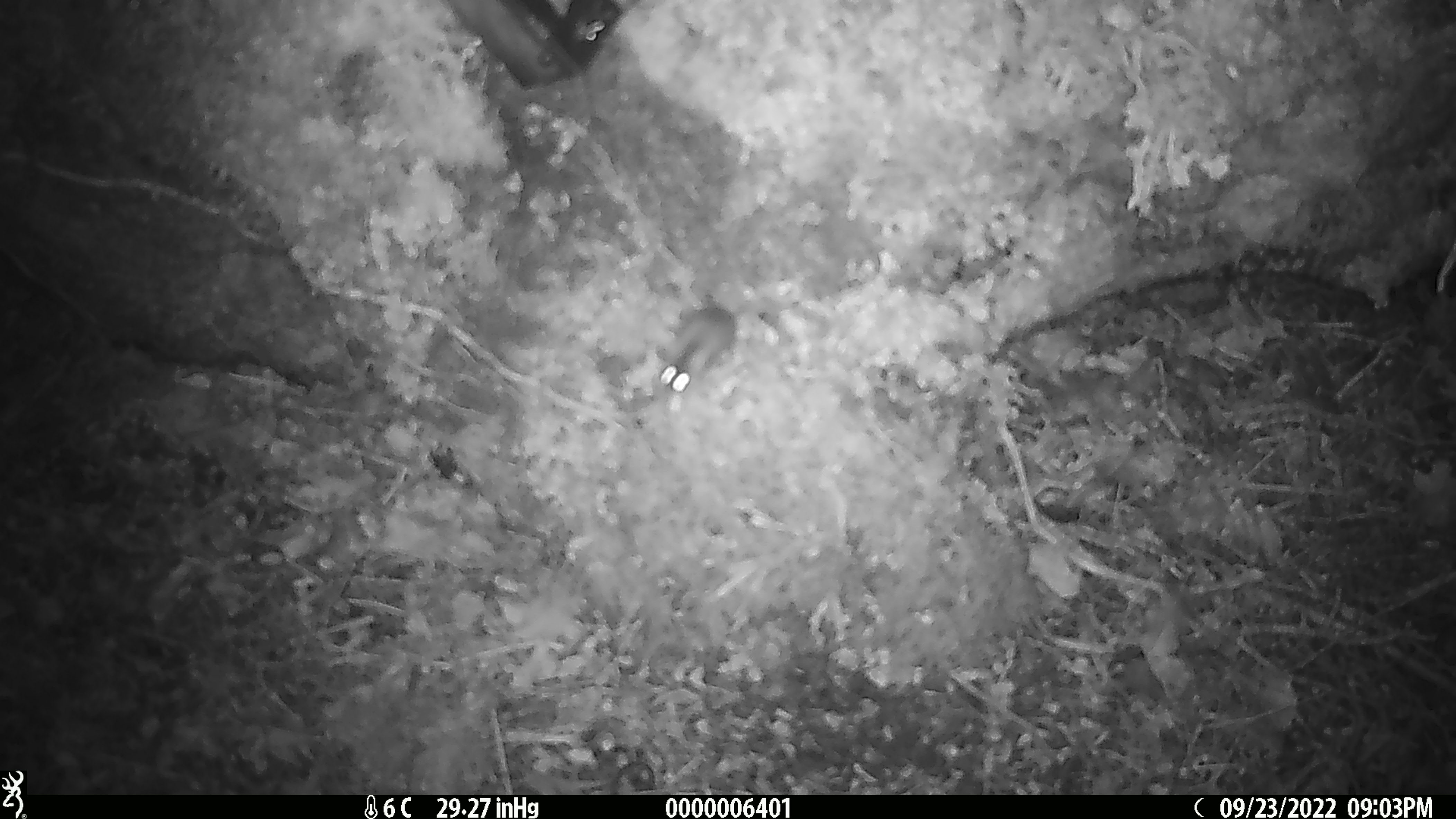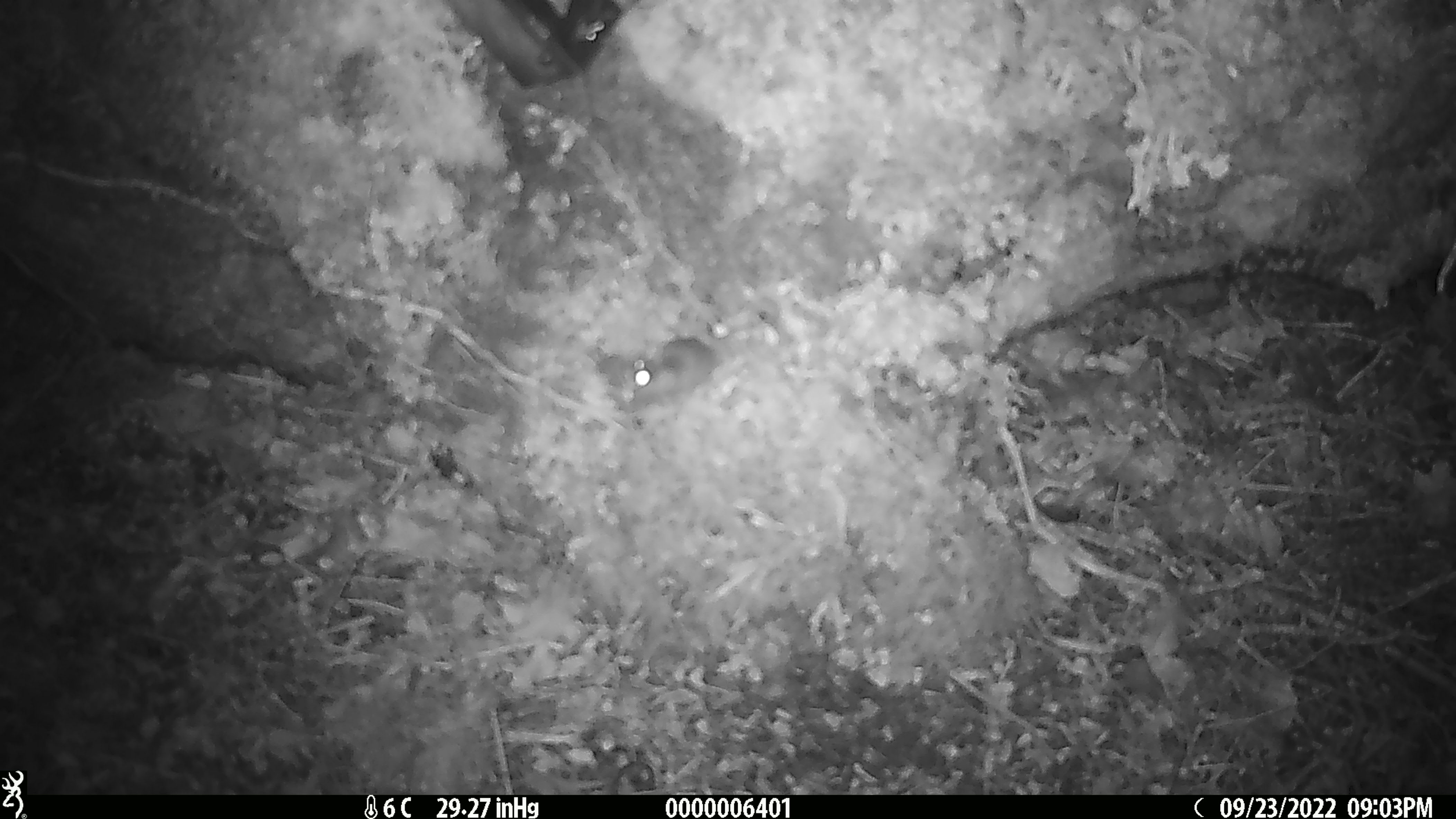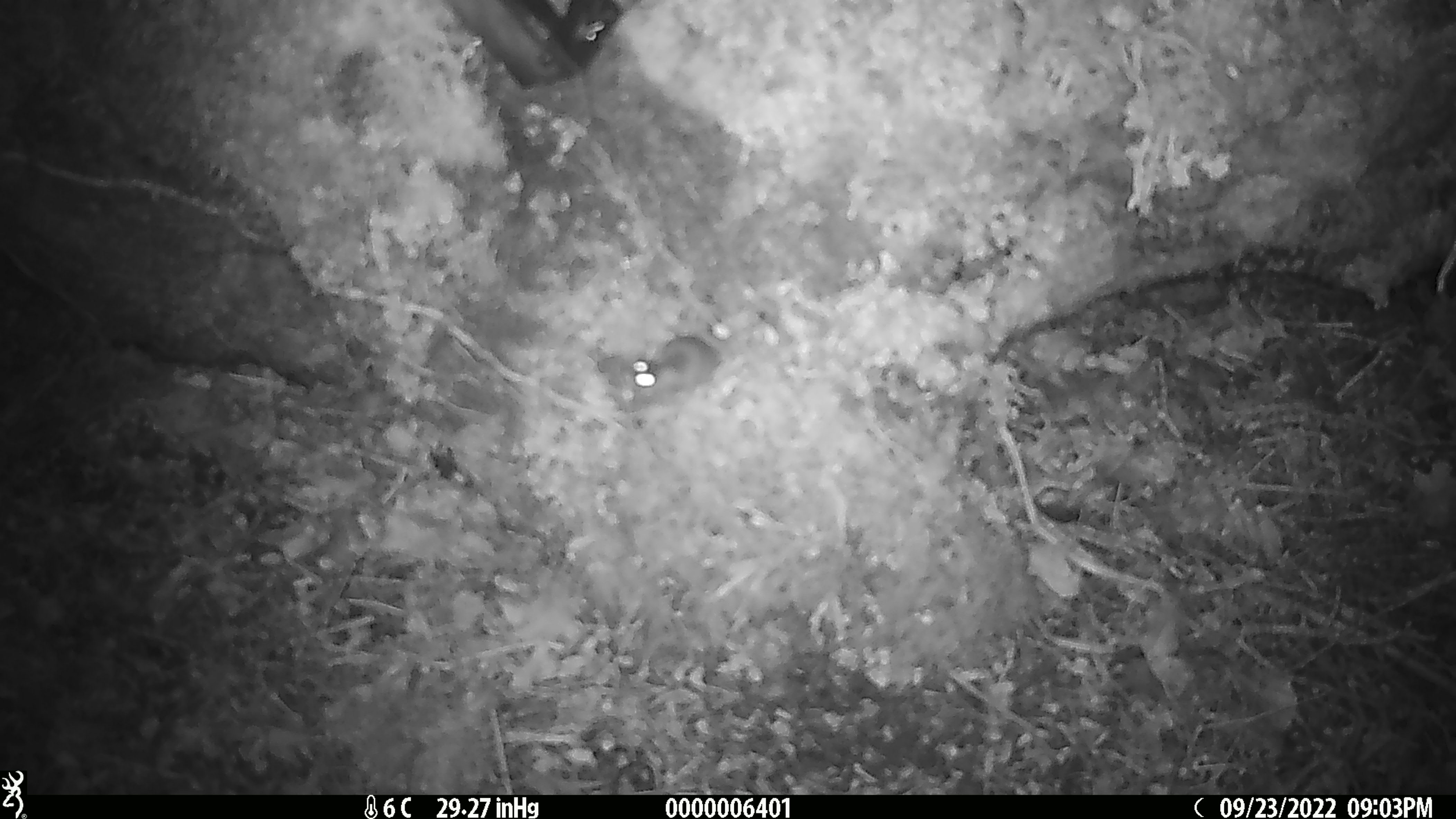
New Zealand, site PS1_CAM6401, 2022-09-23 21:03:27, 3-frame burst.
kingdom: Animalia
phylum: Chordata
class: Mammalia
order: Rodentia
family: Muridae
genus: Mus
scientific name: Mus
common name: mouse